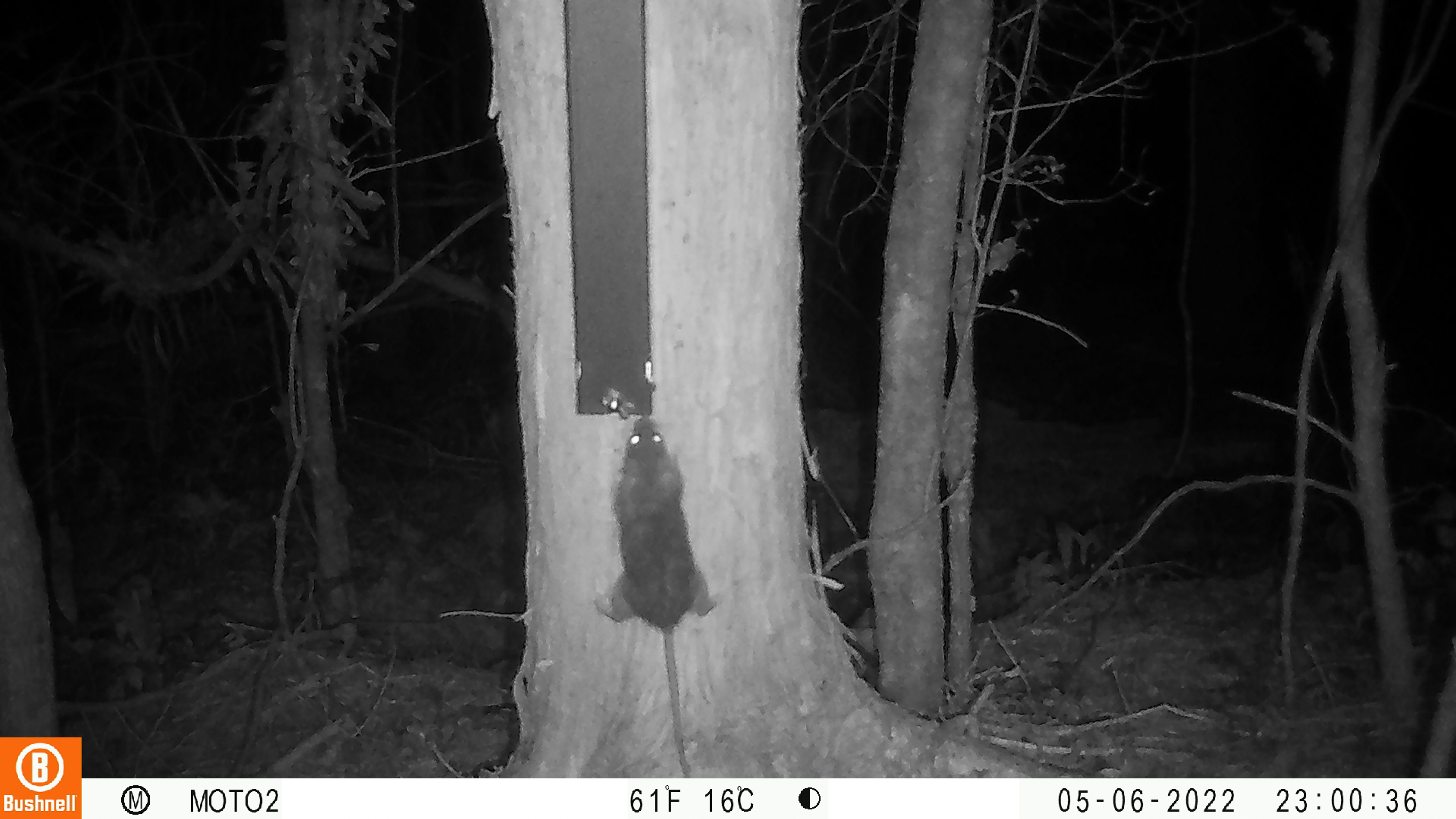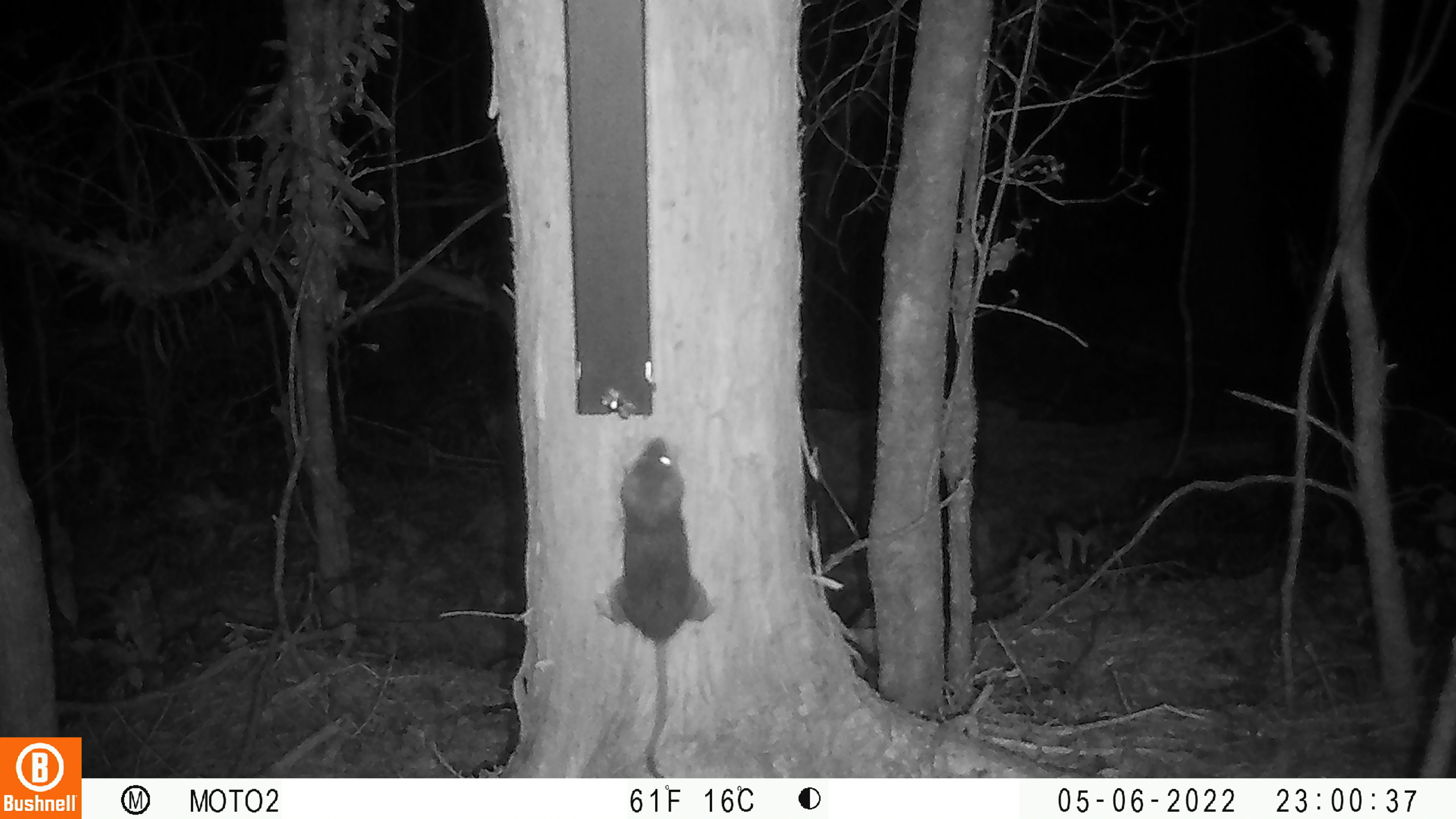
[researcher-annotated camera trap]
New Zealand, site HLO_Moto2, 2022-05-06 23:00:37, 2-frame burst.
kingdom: Animalia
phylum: Chordata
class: Mammalia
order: Rodentia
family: Muridae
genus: Rattus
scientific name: Rattus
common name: rat